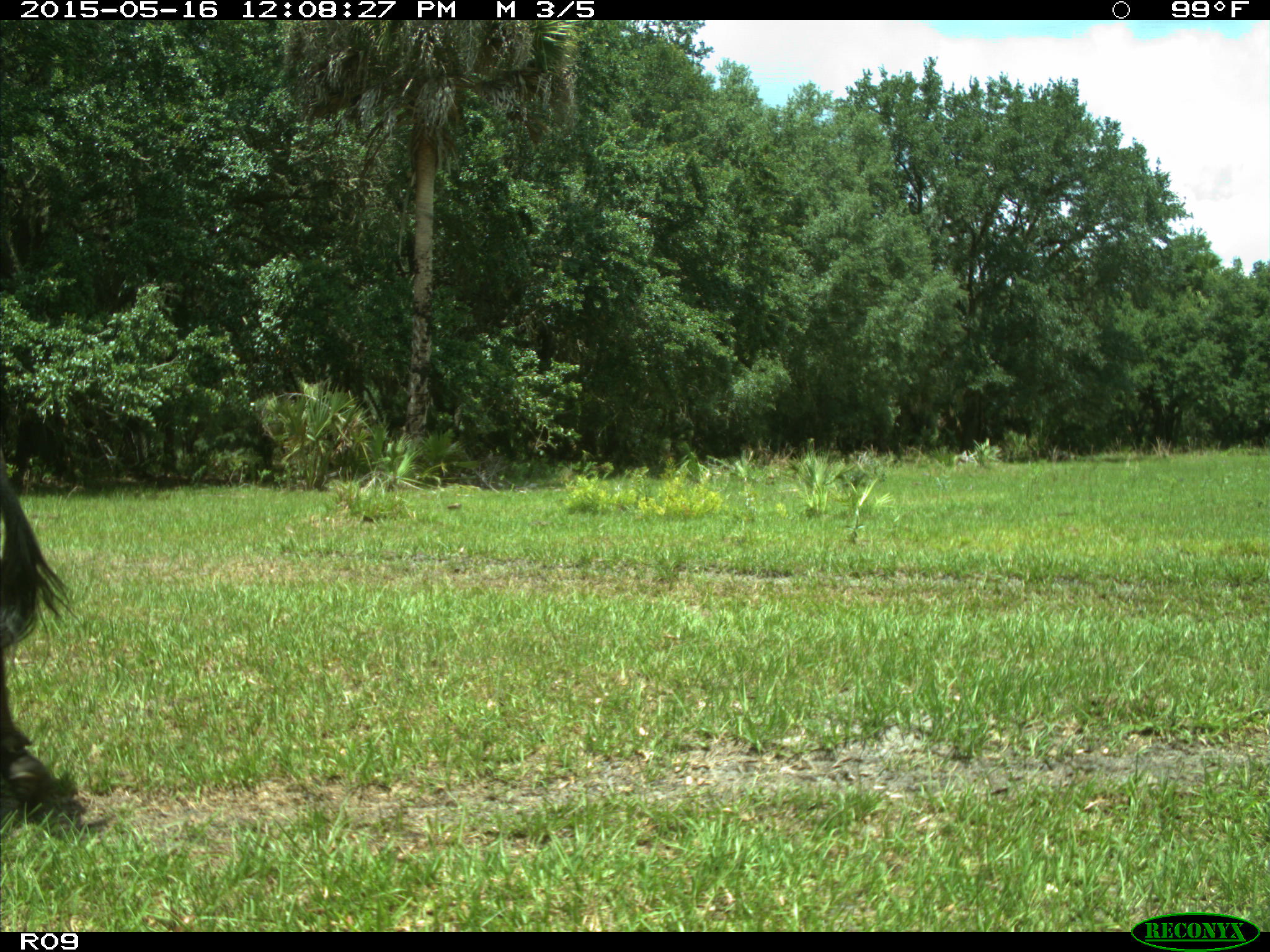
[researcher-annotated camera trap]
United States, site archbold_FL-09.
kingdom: Animalia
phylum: Chordata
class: Mammalia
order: Artiodactyla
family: Bovidae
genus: Bos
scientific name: Bos taurus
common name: domestic cow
Bos taurus (domestic cow).